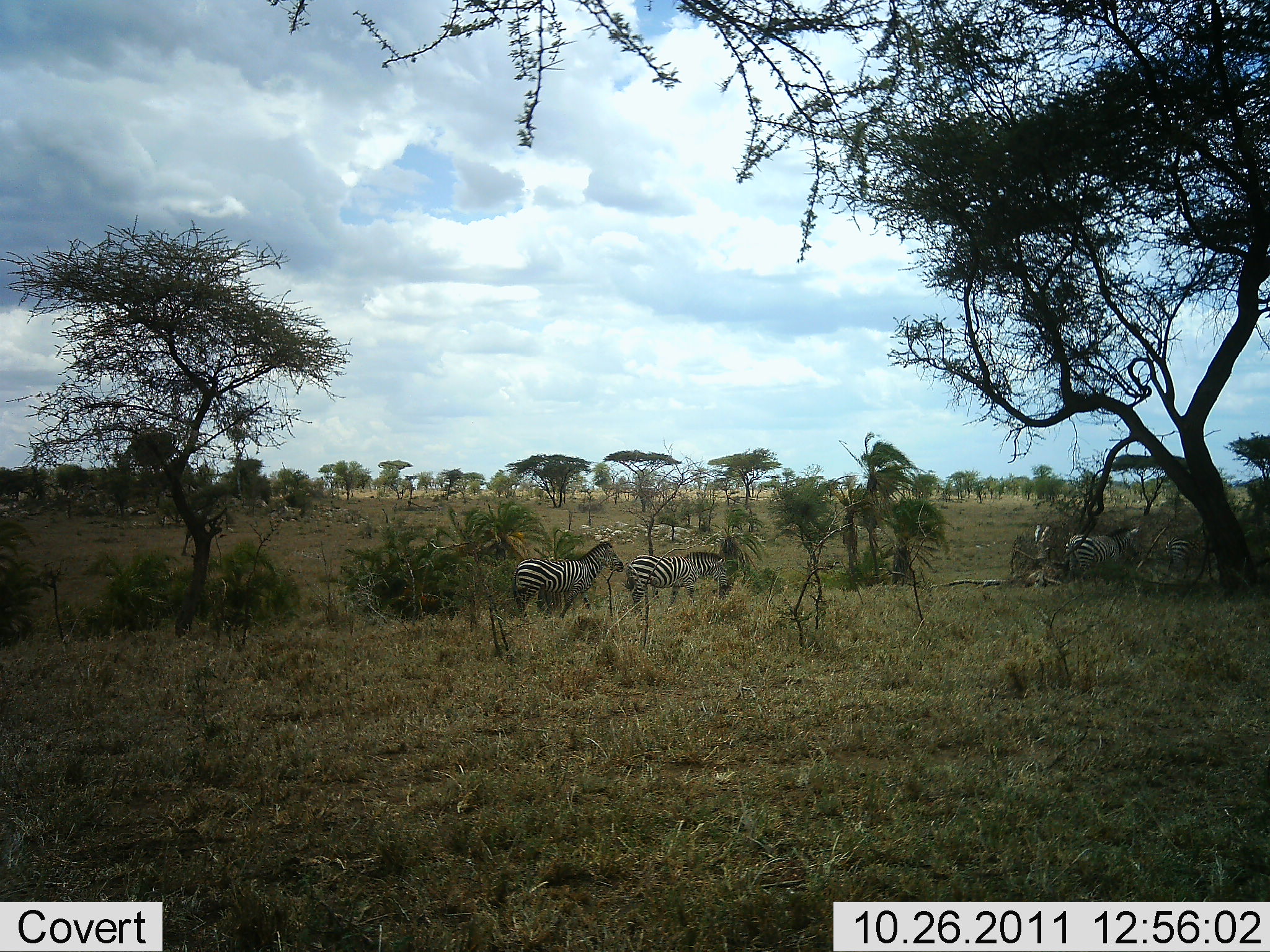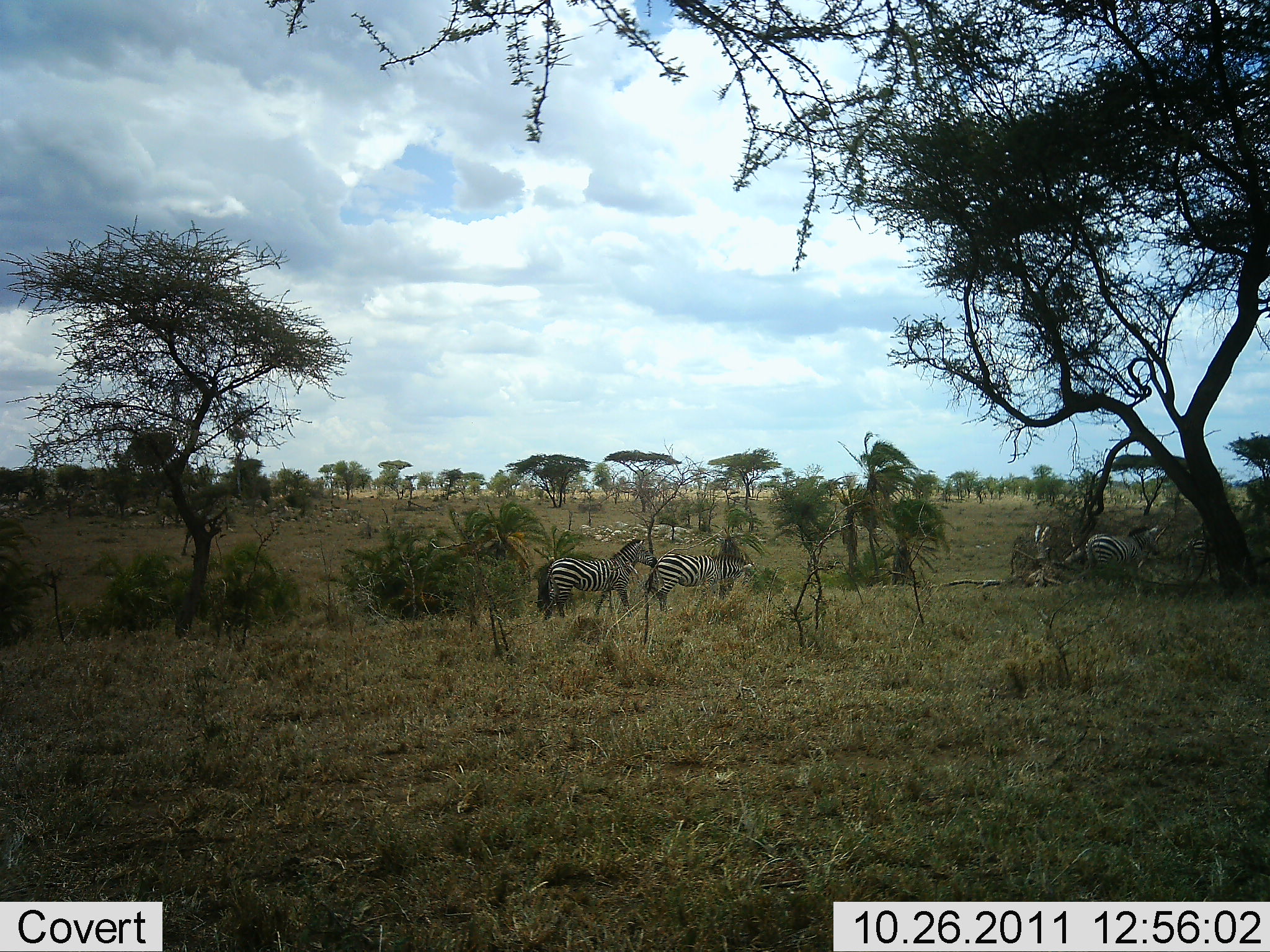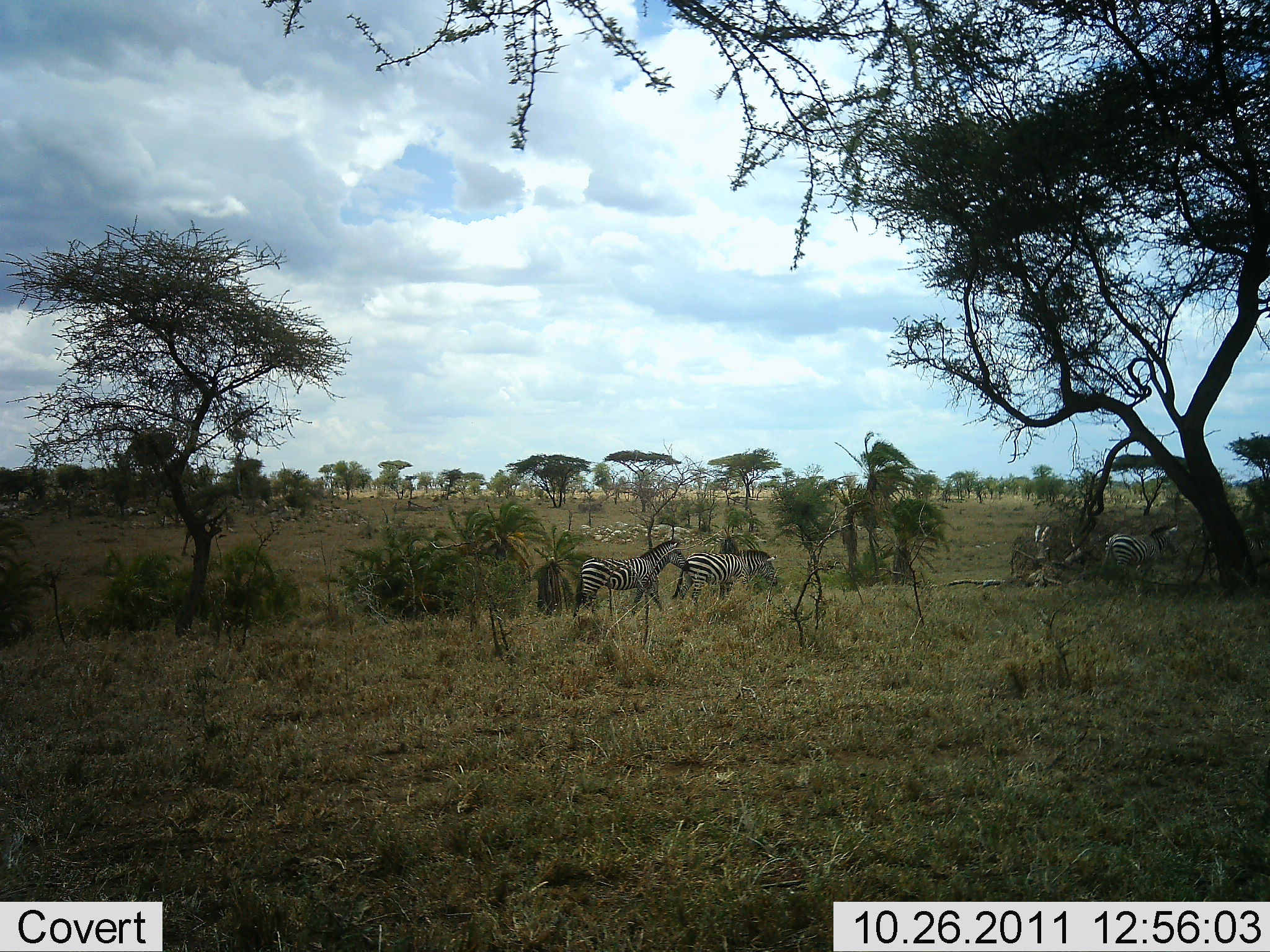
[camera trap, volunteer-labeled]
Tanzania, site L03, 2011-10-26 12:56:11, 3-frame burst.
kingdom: Animalia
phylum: Chordata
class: Mammalia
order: Perissodactyla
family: Equidae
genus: Equus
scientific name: Equus quagga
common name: plains zebra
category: zebra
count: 3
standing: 20%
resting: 0%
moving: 80%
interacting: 0%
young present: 0%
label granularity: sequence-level